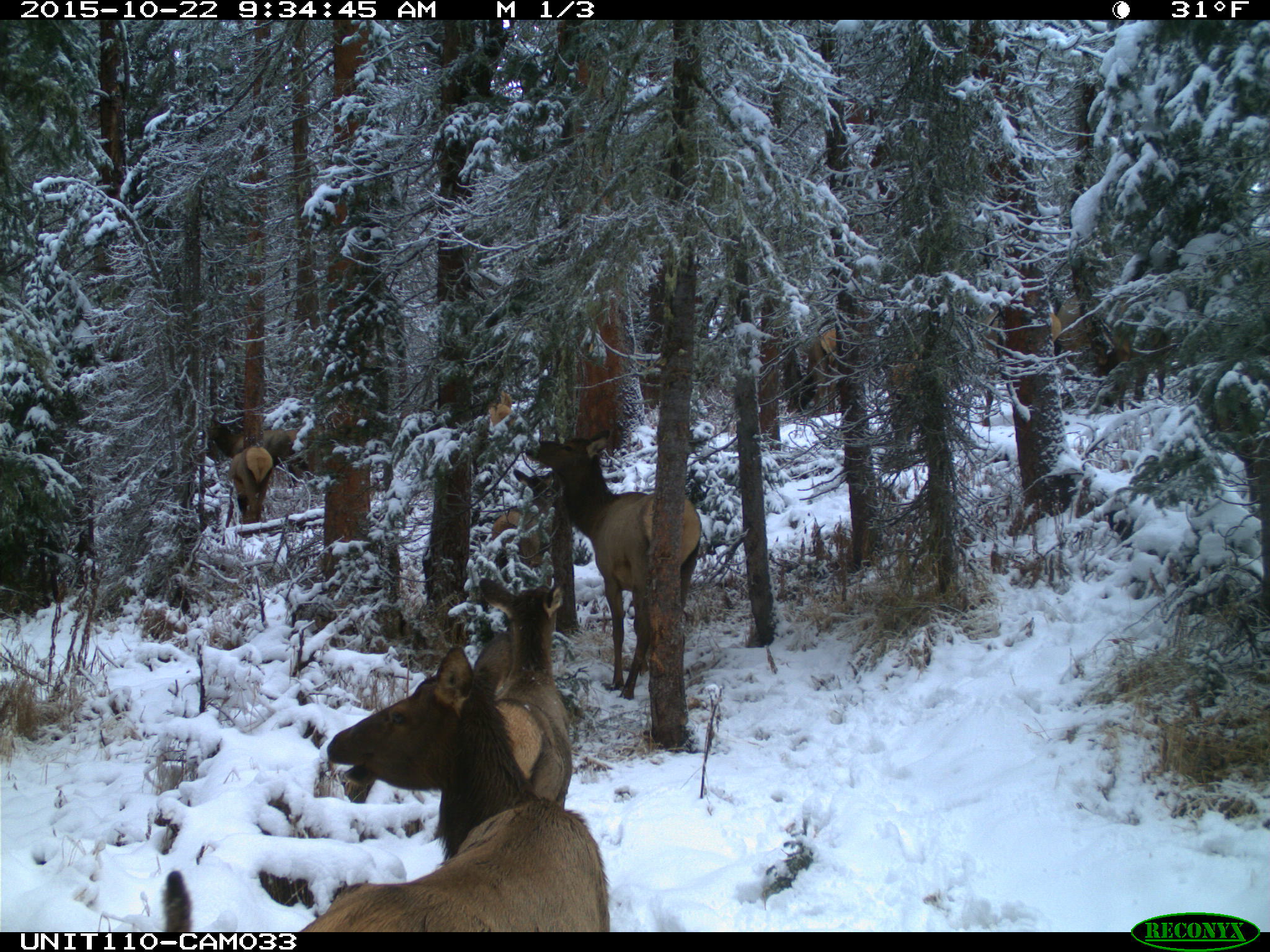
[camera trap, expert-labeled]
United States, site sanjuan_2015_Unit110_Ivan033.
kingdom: Animalia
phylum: Chordata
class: Mammalia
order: Artiodactyla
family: Cervidae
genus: Cervus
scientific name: Cervus elaphus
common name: red deer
Cervus elaphus (red deer).